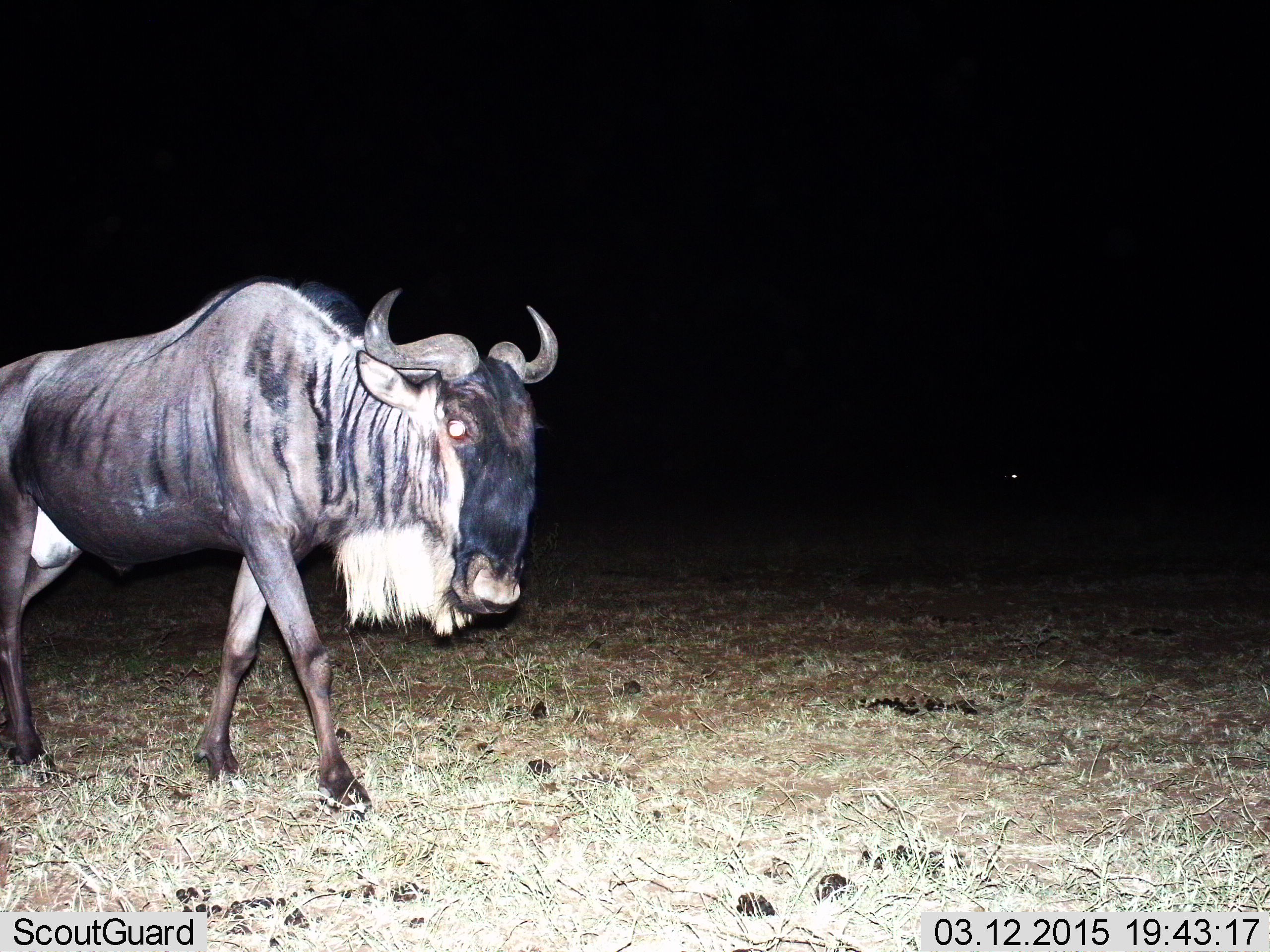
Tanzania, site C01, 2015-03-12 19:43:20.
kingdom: Animalia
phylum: Chordata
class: Mammalia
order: Artiodactyla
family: Bovidae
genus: Connochaetes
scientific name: Connochaetes taurinus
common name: blue wildebeest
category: wildebeest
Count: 1.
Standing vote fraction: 20%.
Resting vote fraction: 0%.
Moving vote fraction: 90%.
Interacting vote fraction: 0%.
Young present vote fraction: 0%.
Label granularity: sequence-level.